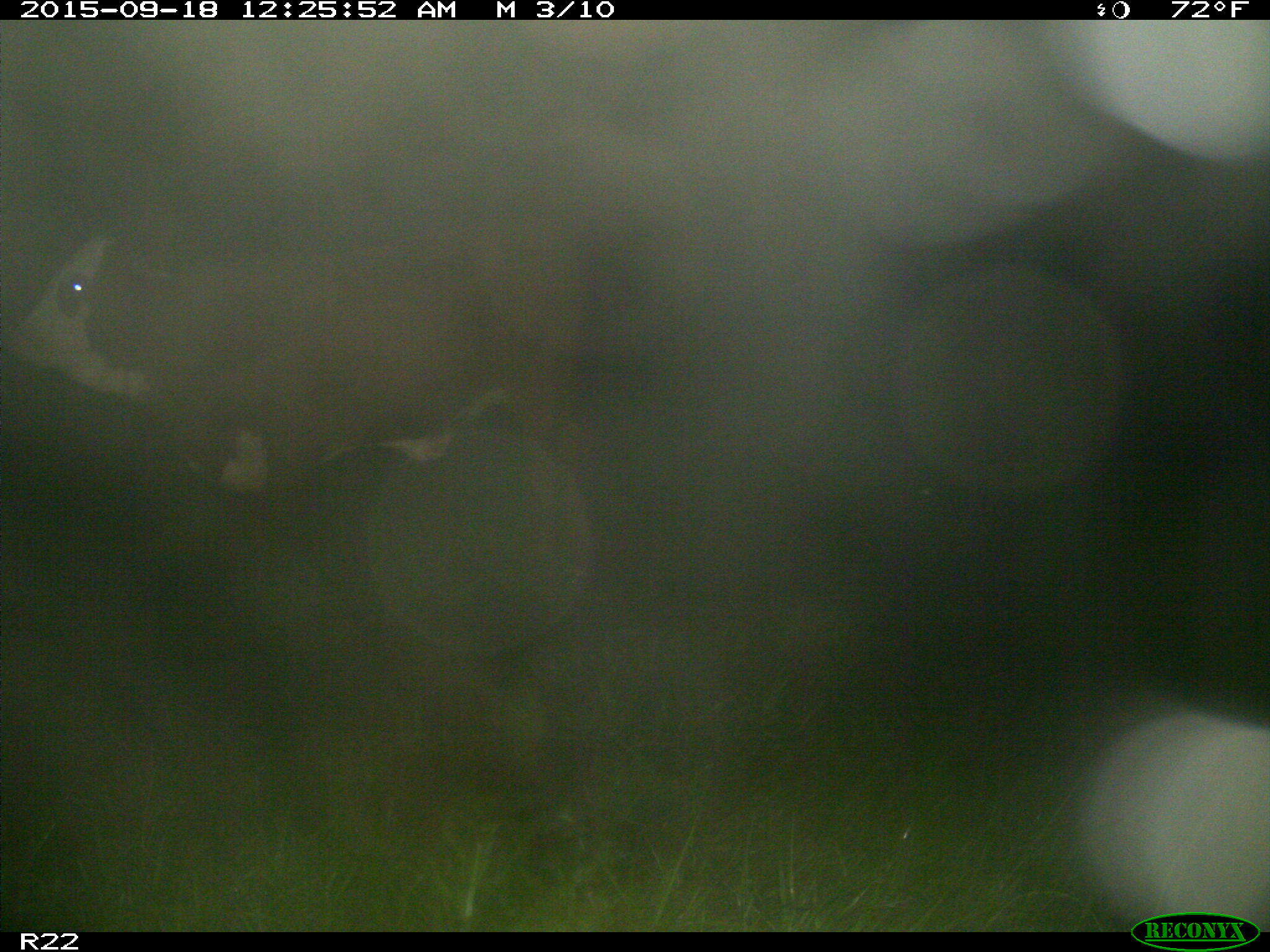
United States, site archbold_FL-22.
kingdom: Animalia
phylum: Chordata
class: Mammalia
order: Artiodactyla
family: Bovidae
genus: Bos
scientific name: Bos taurus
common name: domestic cow